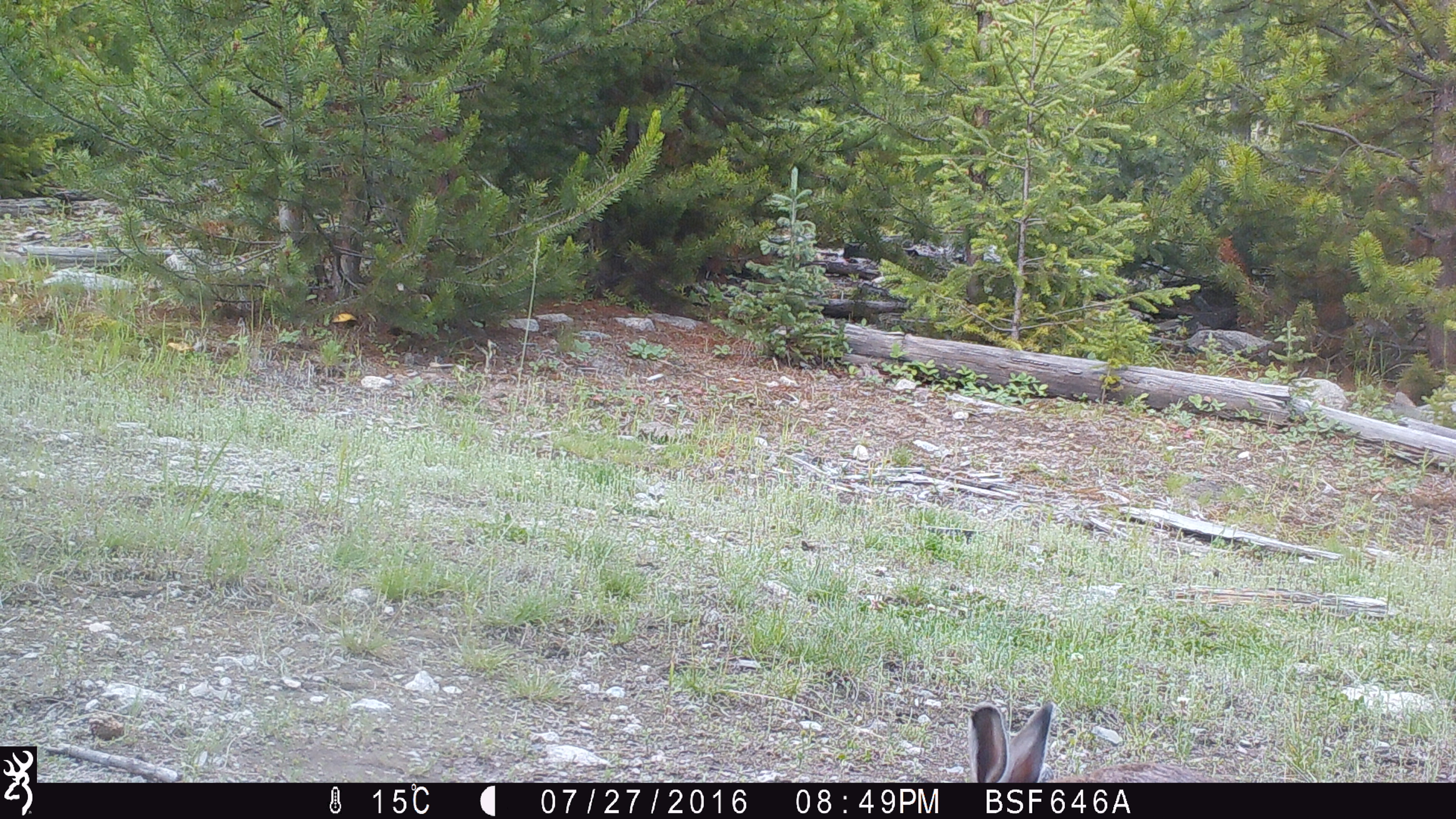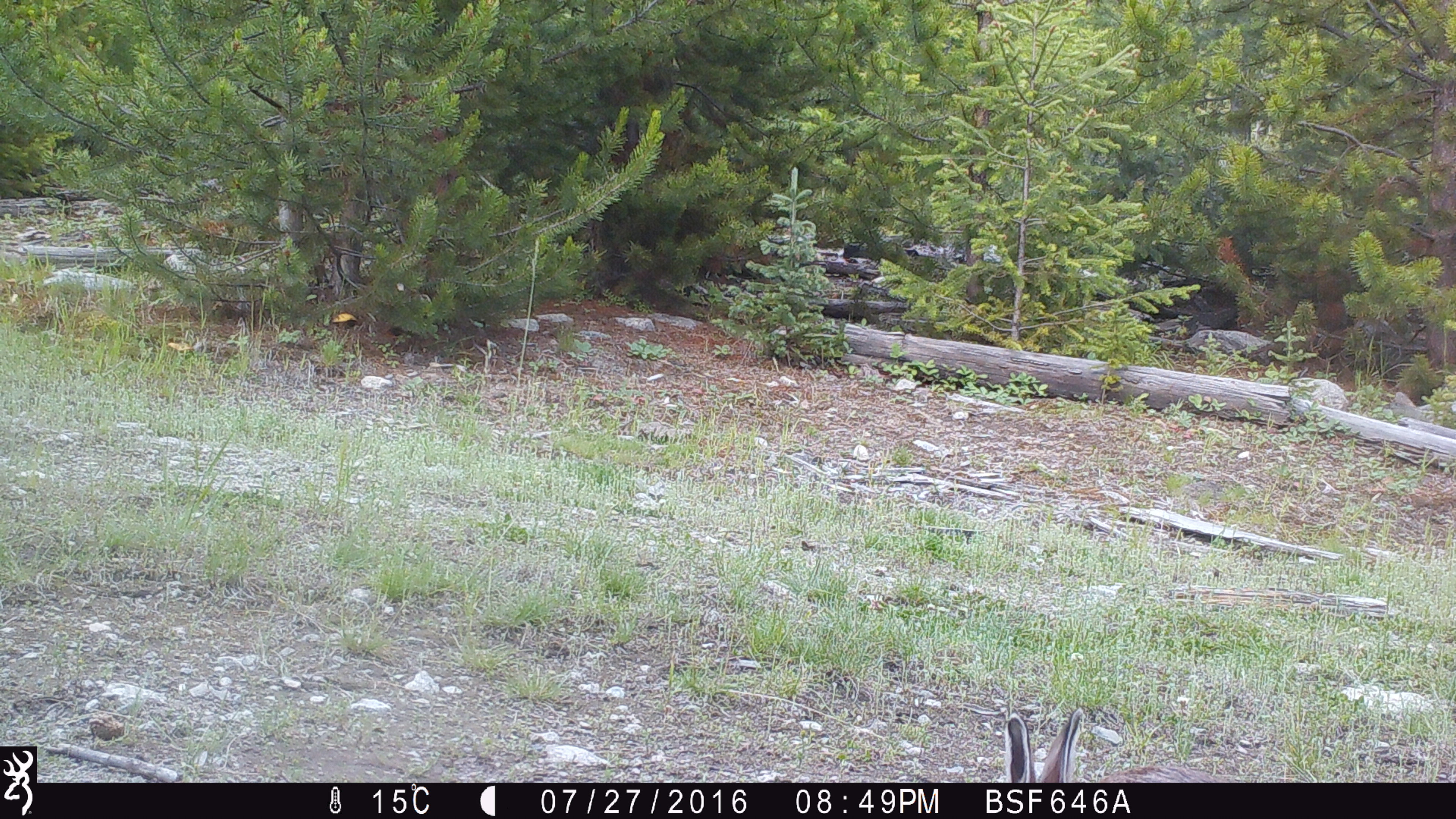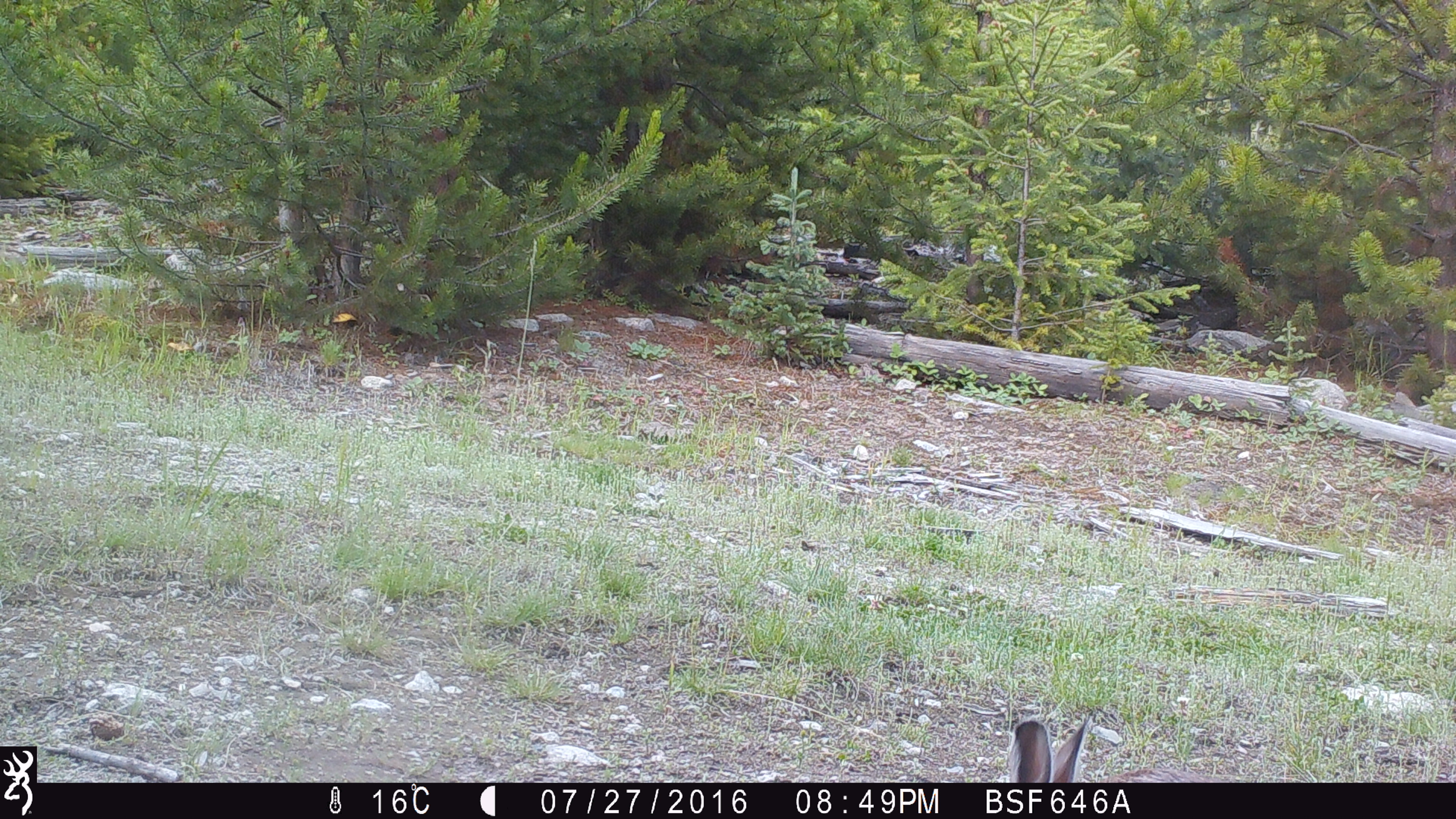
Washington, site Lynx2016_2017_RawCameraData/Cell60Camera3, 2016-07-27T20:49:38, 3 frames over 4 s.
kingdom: Animalia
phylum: Chordata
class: Mammalia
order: Lagomorpha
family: Leporidae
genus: Lepus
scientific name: Lepus americanus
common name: snowshoe hare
Lepus americanus (snowshoe hare). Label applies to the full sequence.